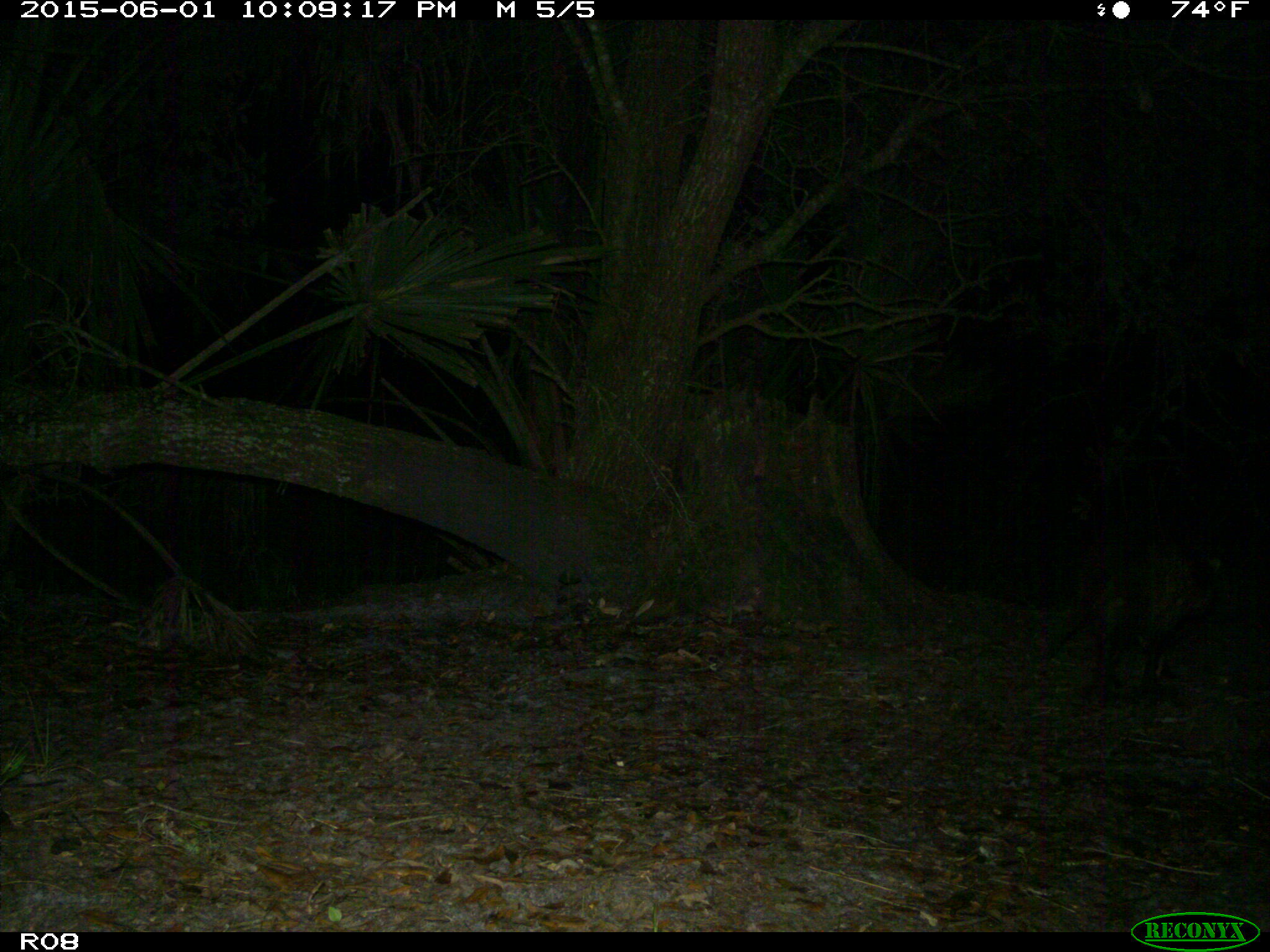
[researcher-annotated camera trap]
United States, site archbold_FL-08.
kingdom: Animalia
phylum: Chordata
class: Mammalia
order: Carnivora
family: Procyonidae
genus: Procyon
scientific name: Procyon lotor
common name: common raccoon